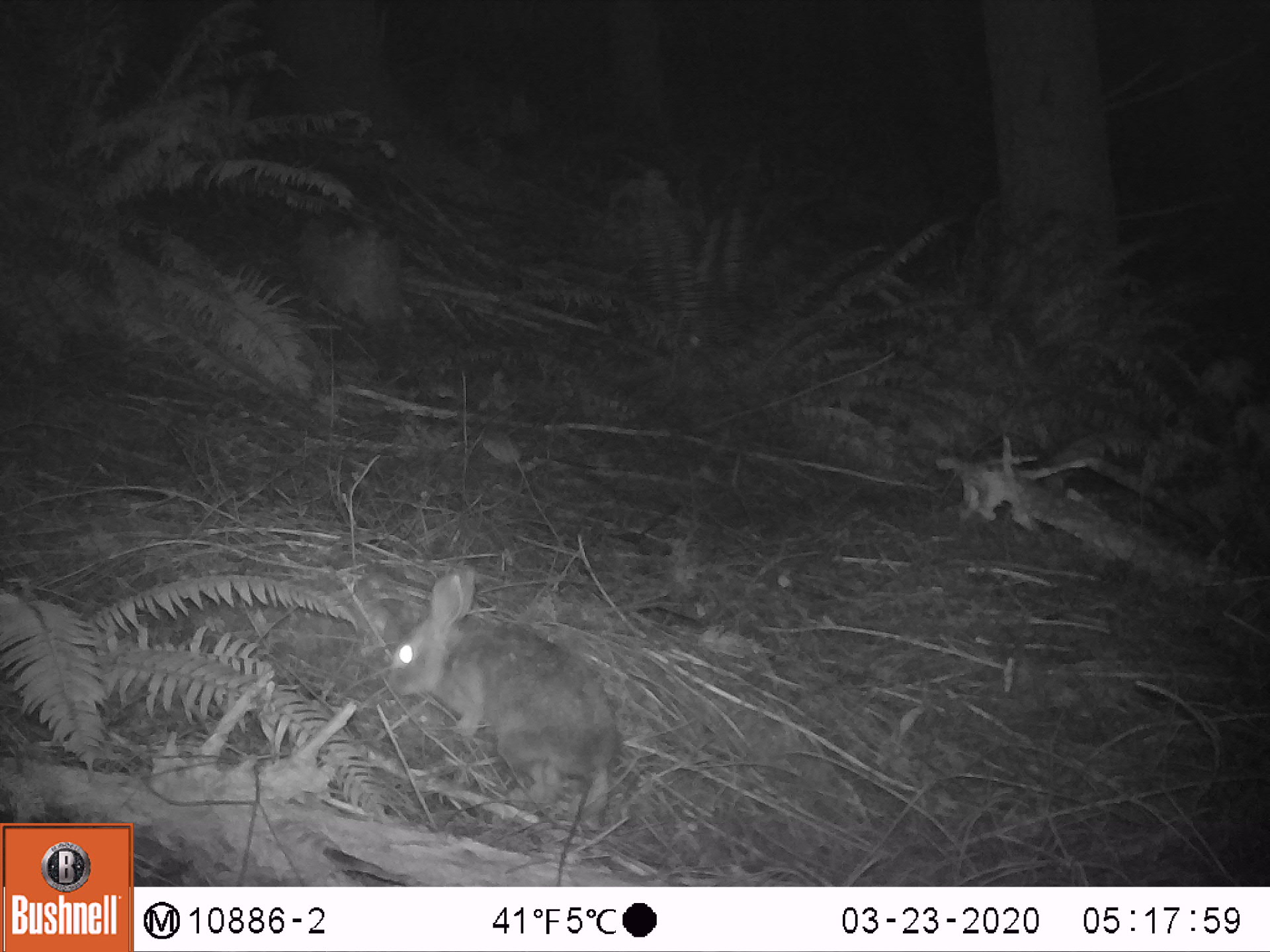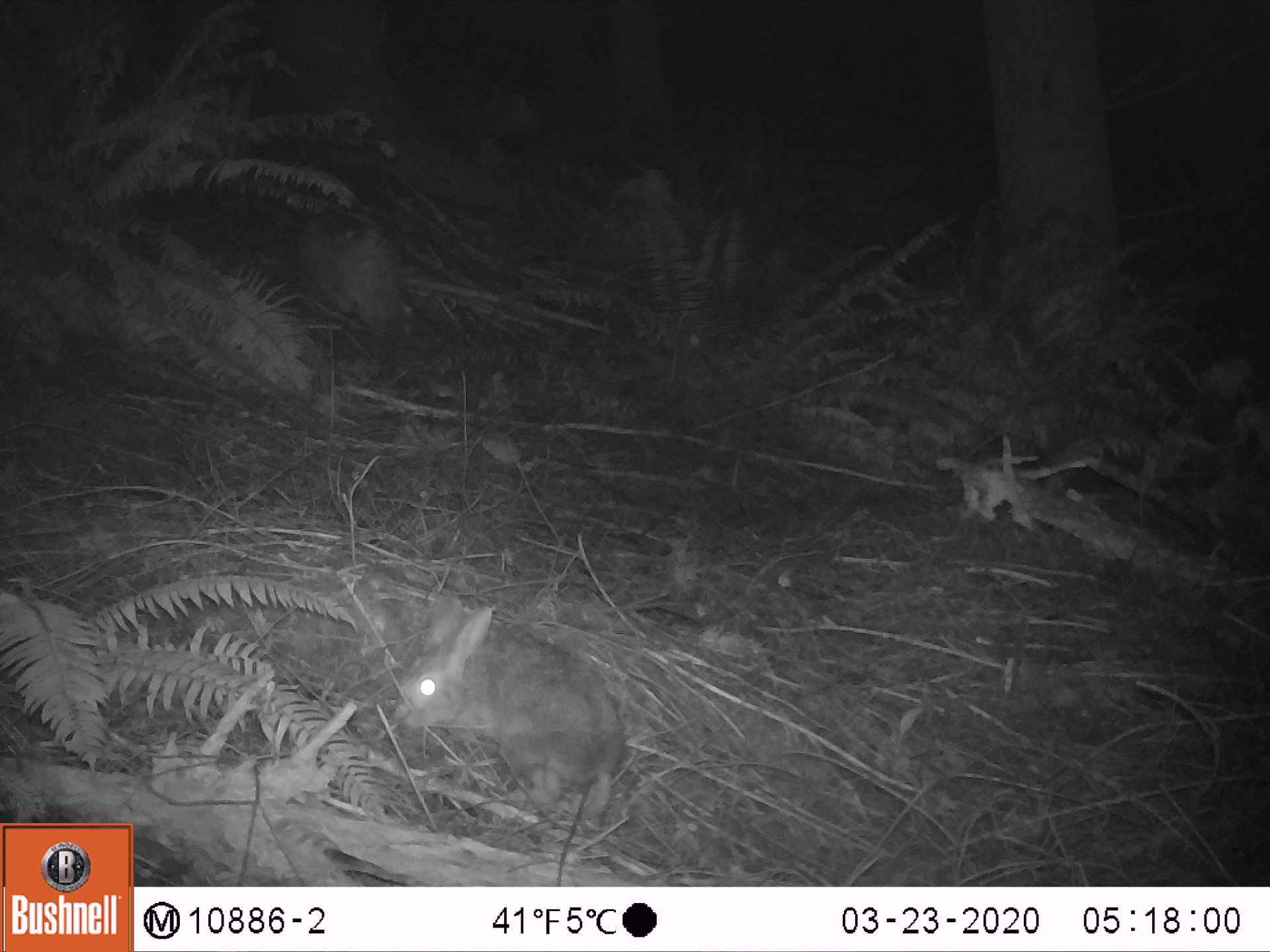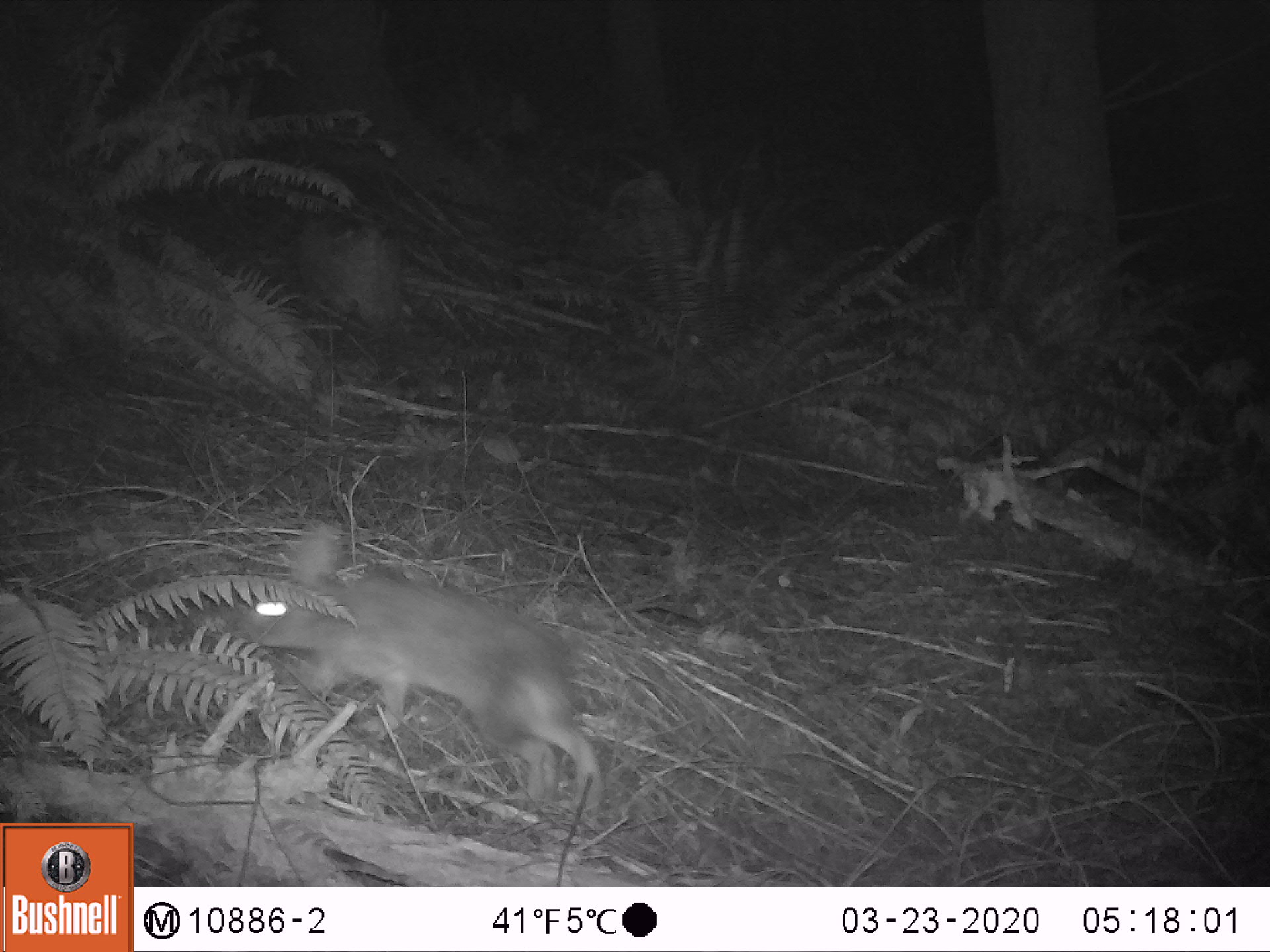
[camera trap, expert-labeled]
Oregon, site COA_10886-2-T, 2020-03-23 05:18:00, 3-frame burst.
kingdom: Animalia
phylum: Chordata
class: Mammalia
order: Lagomorpha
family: Leporidae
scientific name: Leporidae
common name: hares and rabbits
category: leporidae family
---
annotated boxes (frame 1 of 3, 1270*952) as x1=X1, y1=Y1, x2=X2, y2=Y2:
leporidae family: x1=385, y1=562, x2=626, y2=819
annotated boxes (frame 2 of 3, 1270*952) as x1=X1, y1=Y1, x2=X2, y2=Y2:
leporidae family: x1=396, y1=585, x2=628, y2=821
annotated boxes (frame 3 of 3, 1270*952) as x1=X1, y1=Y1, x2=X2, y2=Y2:
leporidae family: x1=237, y1=521, x2=605, y2=799